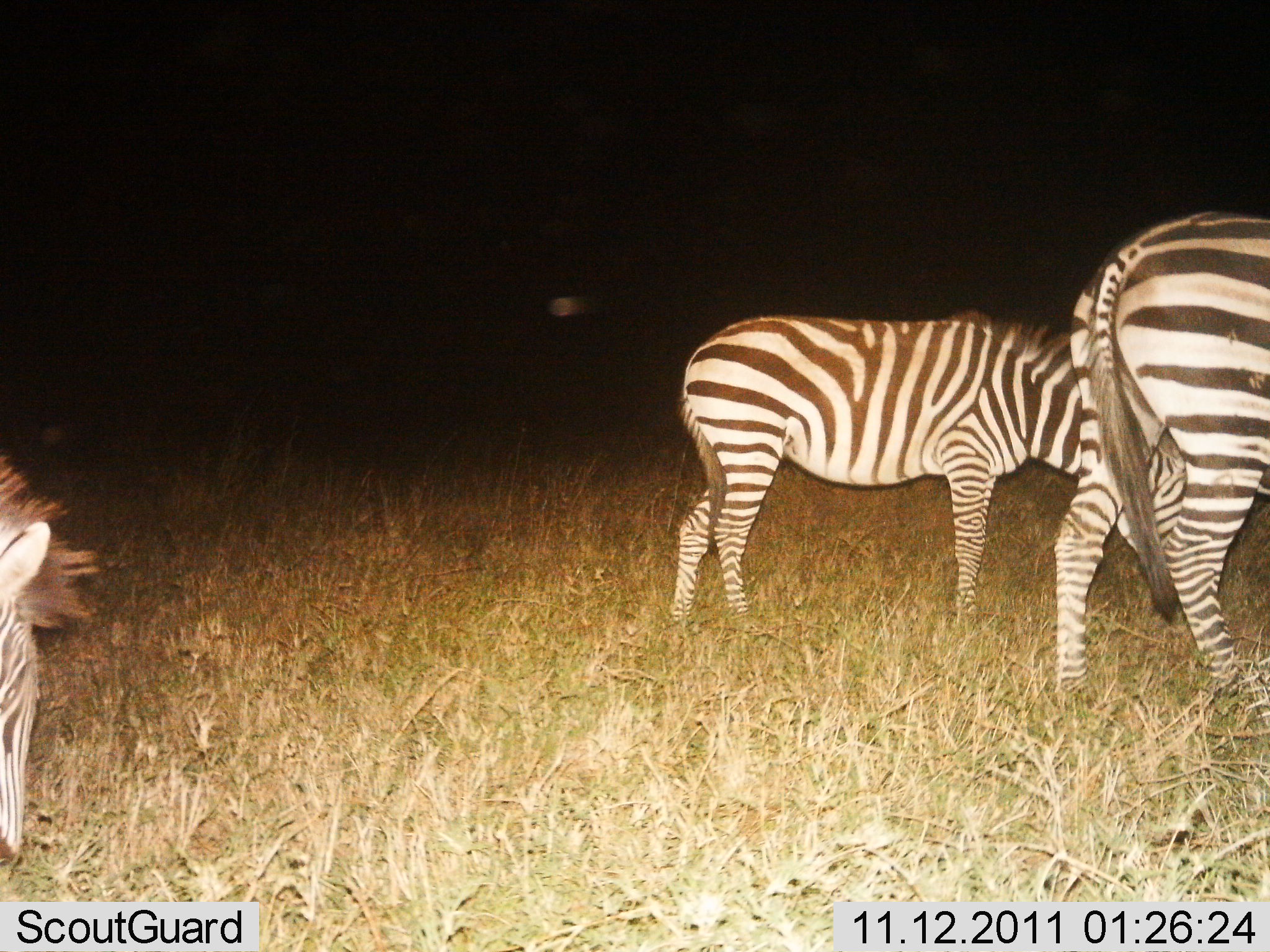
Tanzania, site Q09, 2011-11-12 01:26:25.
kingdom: Animalia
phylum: Chordata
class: Mammalia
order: Perissodactyla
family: Equidae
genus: Equus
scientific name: Equus quagga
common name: plains zebra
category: zebra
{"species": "zebra (plains zebra) (Equus quagga)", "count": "3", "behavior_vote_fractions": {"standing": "25%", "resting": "0%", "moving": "25%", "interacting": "0%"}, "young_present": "8%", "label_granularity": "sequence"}